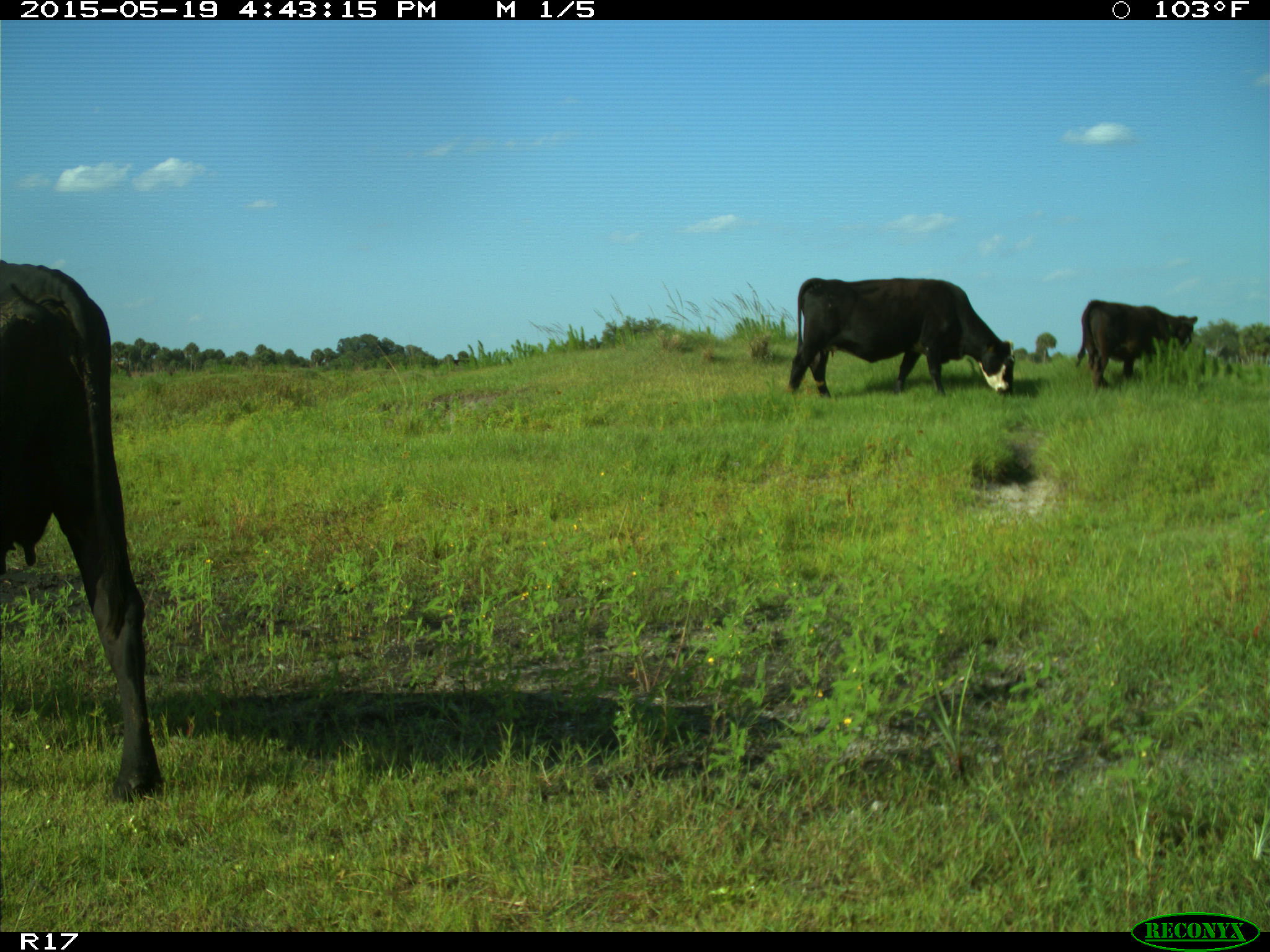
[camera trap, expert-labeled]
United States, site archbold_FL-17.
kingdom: Animalia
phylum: Chordata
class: Mammalia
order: Artiodactyla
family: Bovidae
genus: Bos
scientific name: Bos taurus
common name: domestic cow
Bos taurus (domestic cow).